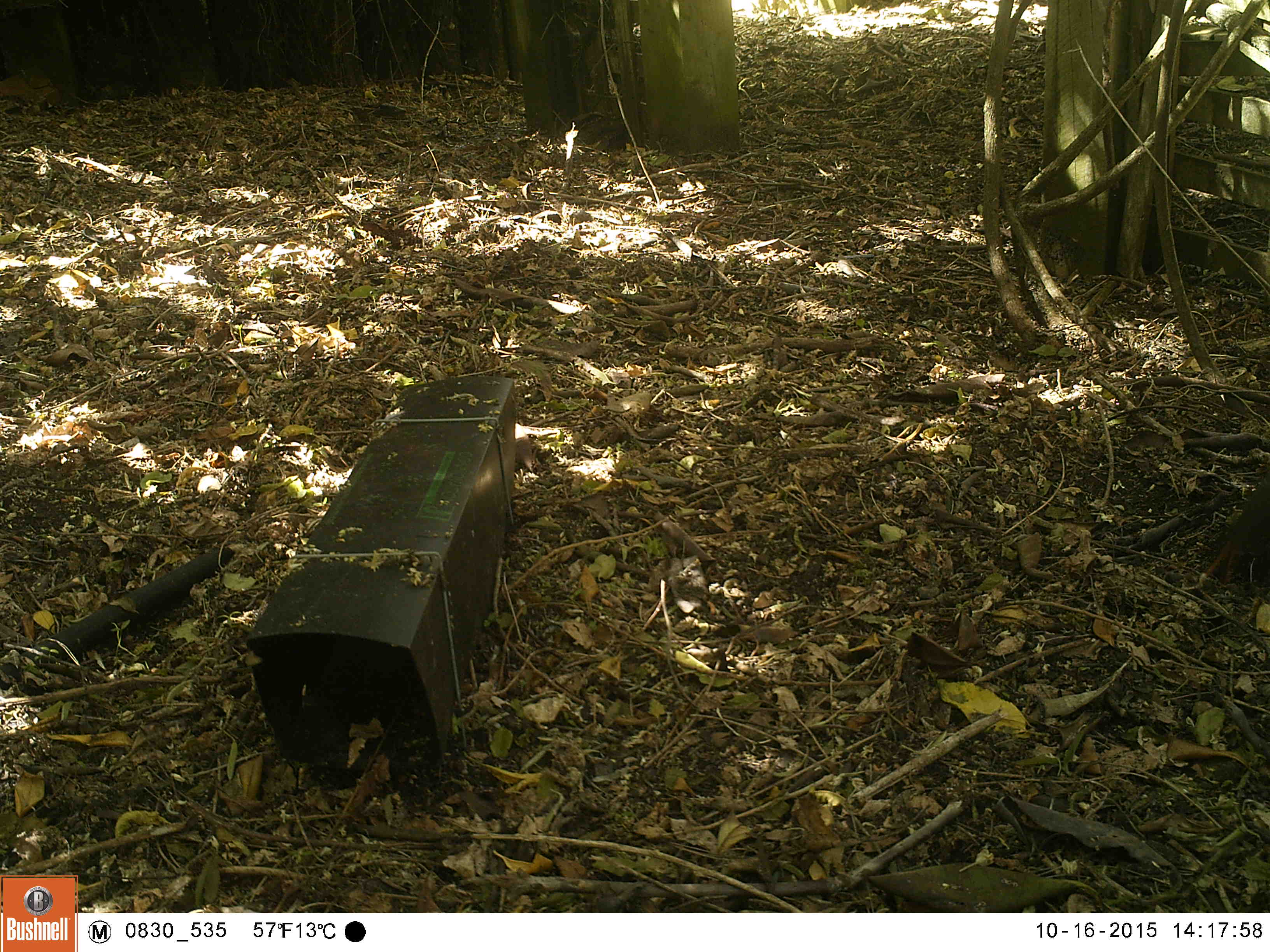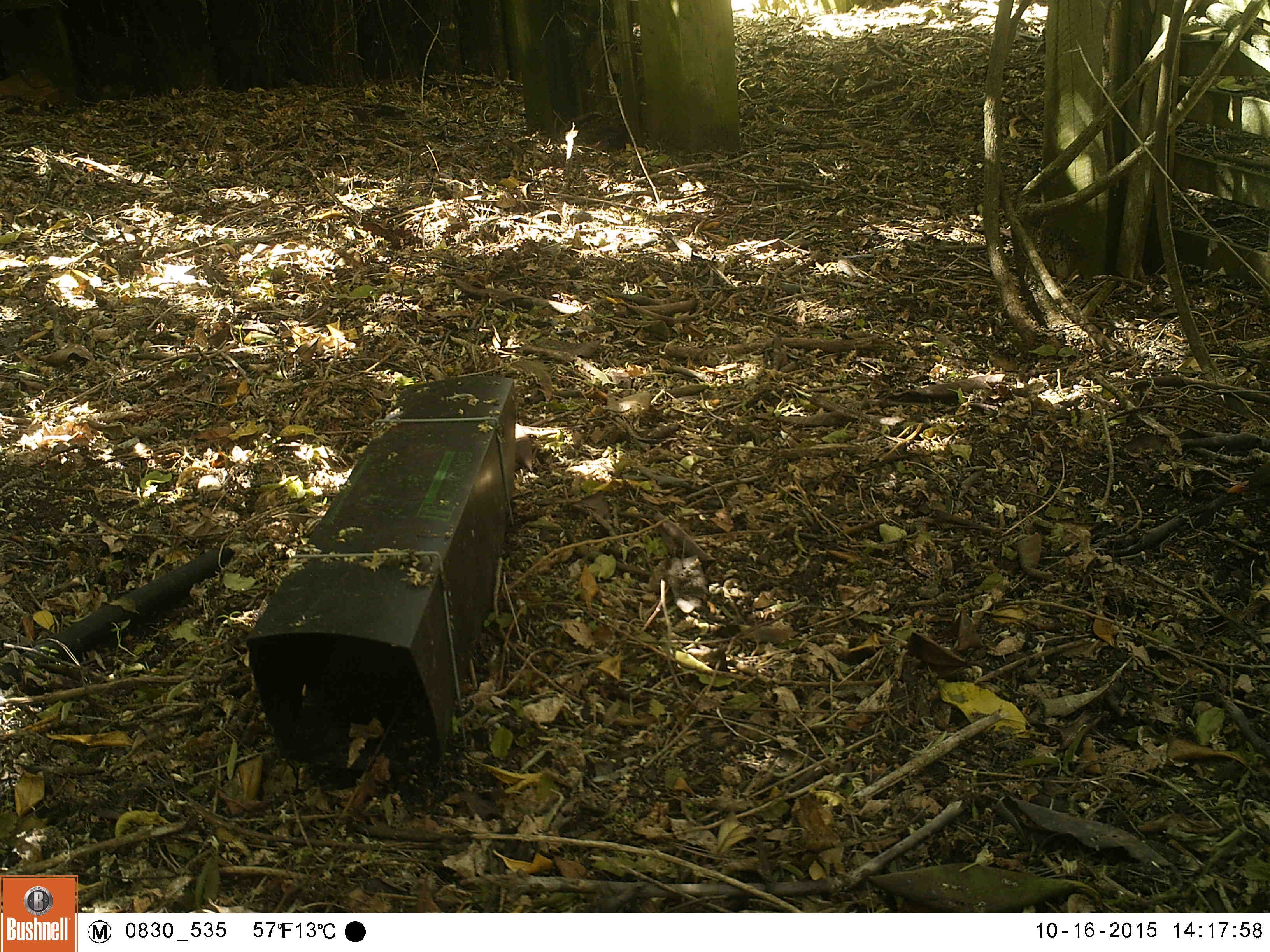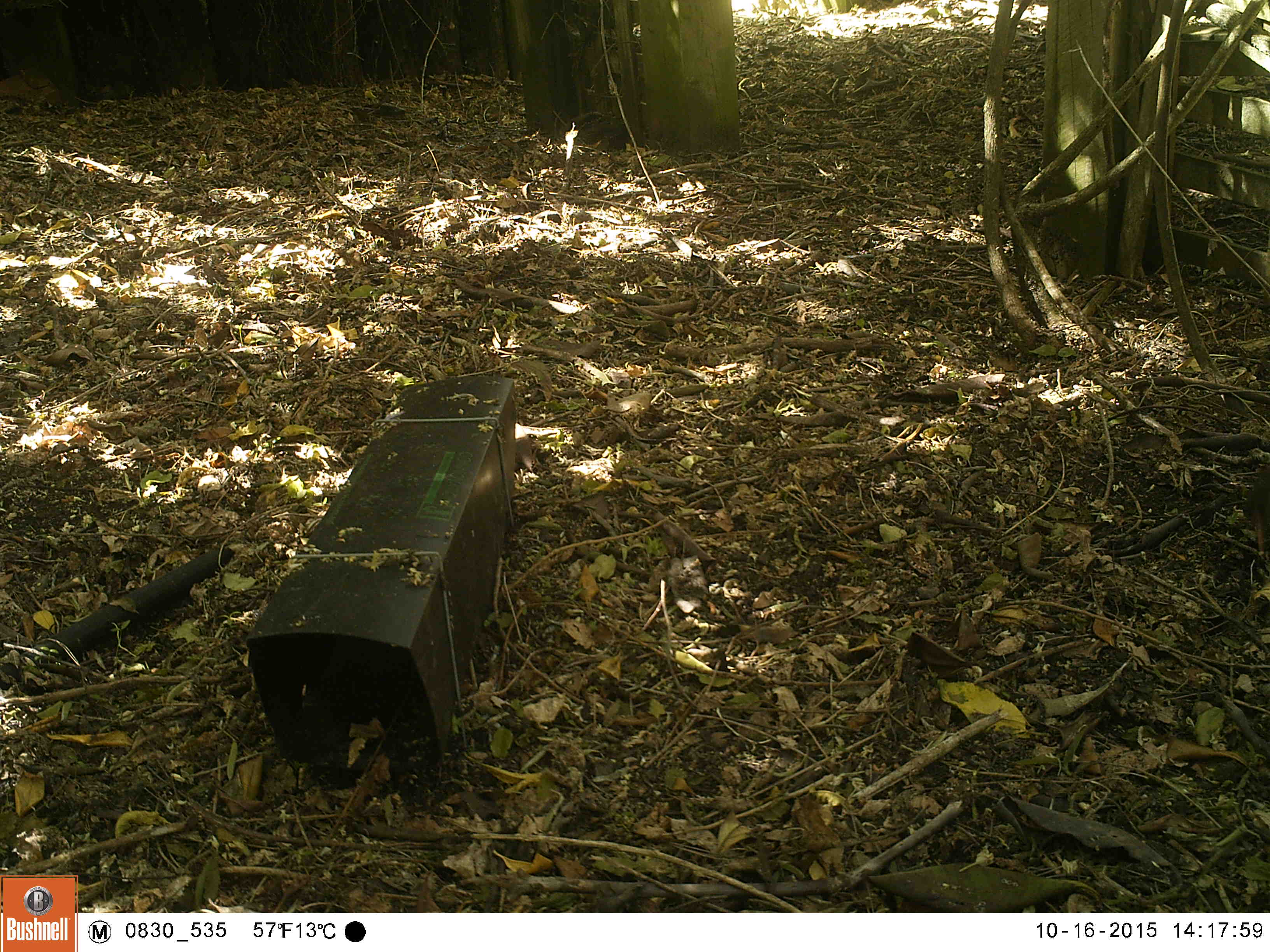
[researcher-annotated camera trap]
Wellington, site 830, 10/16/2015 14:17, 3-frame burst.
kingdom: Animalia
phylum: Chordata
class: Aves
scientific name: Aves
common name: bird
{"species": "bird (Aves)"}